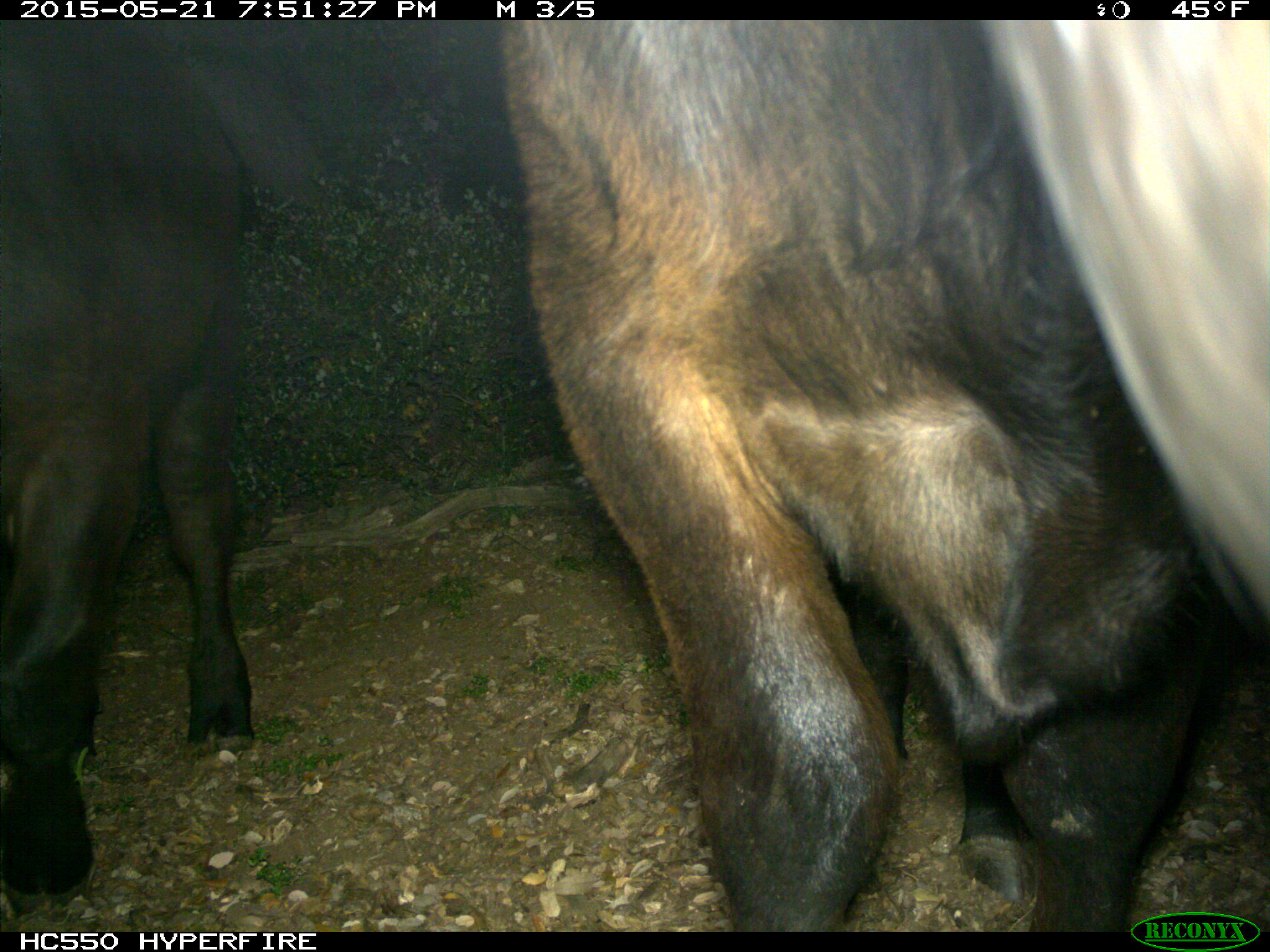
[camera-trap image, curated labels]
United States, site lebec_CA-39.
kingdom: Animalia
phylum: Chordata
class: Mammalia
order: Artiodactyla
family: Bovidae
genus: Bos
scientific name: Bos taurus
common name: domestic cow